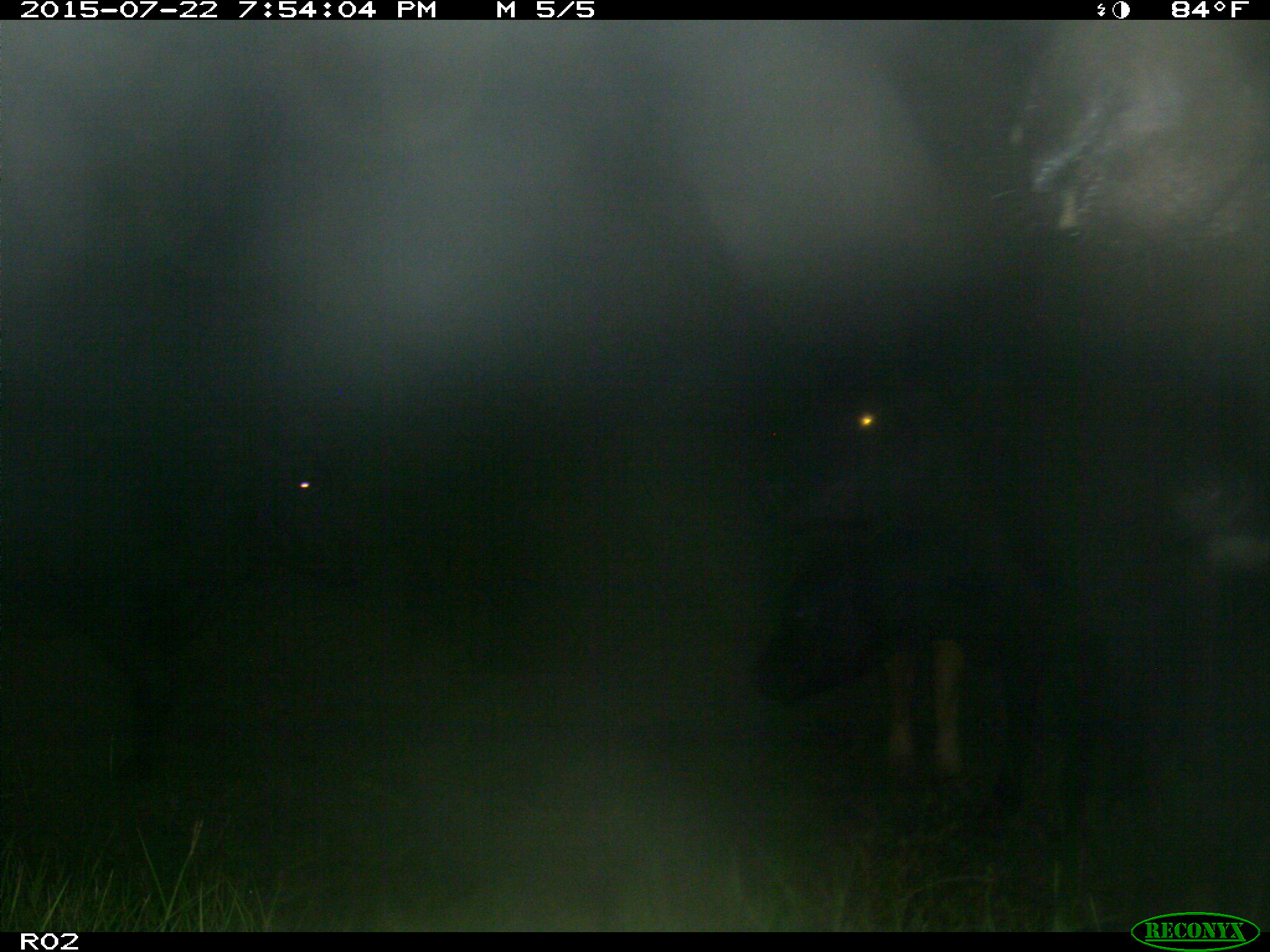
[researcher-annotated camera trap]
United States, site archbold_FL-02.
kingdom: Animalia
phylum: Chordata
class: Mammalia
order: Artiodactyla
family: Bovidae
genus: Bos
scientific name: Bos taurus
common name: domestic cow